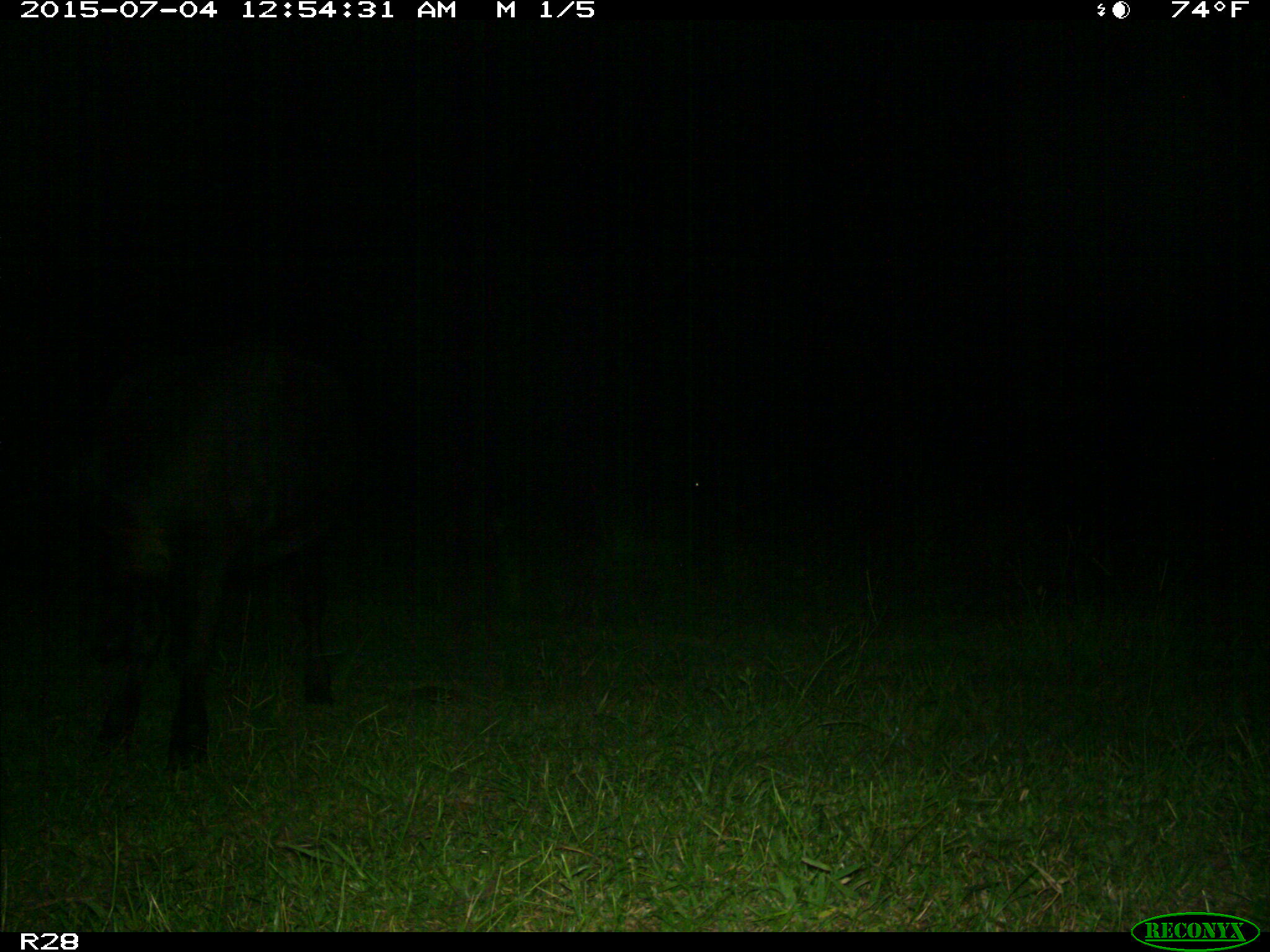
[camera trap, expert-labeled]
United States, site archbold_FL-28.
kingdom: Animalia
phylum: Chordata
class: Mammalia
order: Artiodactyla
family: Bovidae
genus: Bos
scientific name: Bos taurus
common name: domestic cow